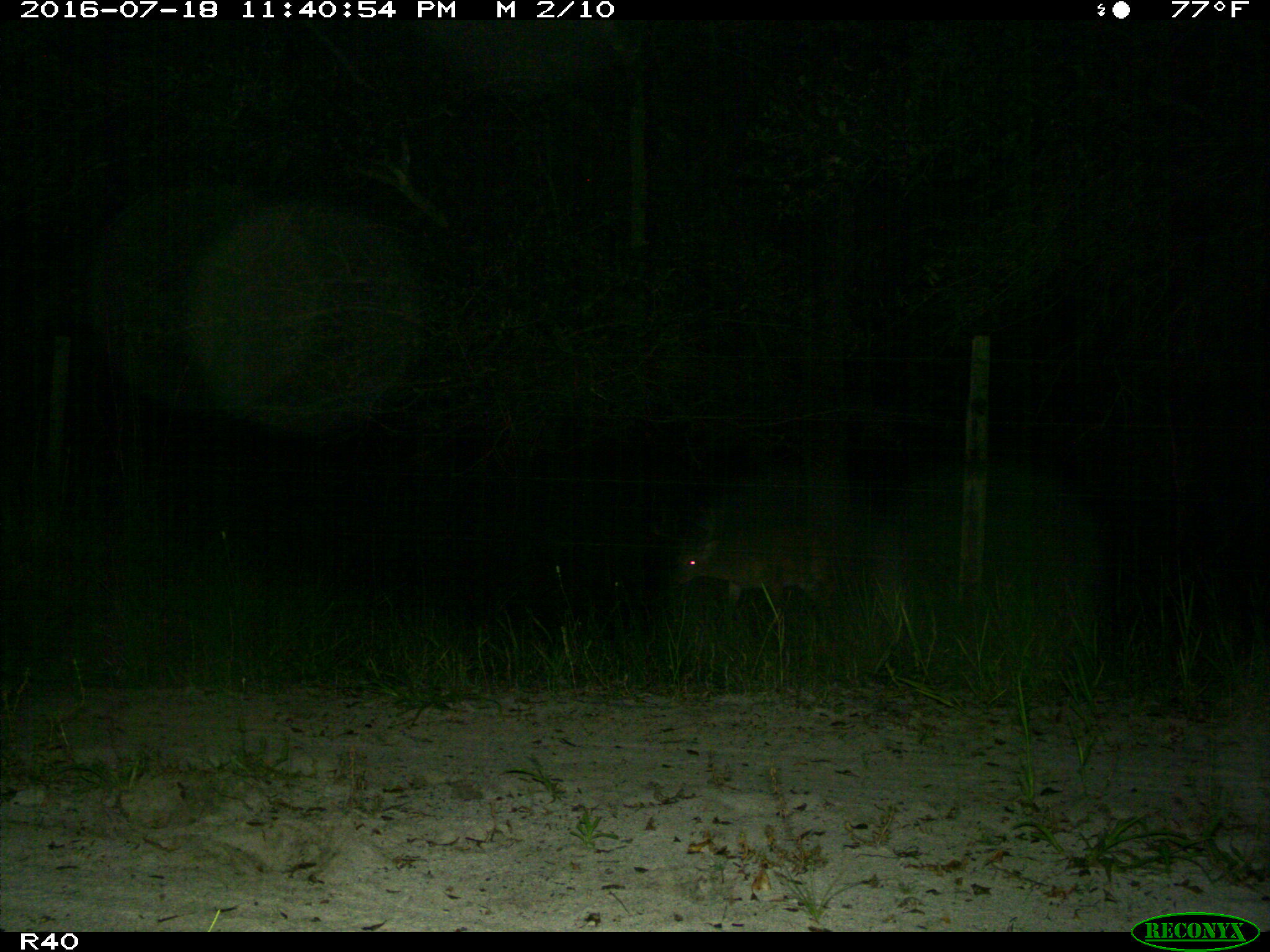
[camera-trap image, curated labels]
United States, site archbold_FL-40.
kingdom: Animalia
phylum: Chordata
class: Mammalia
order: Artiodactyla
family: Cervidae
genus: Odocoileus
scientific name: Odocoileus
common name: deer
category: unidentified deer